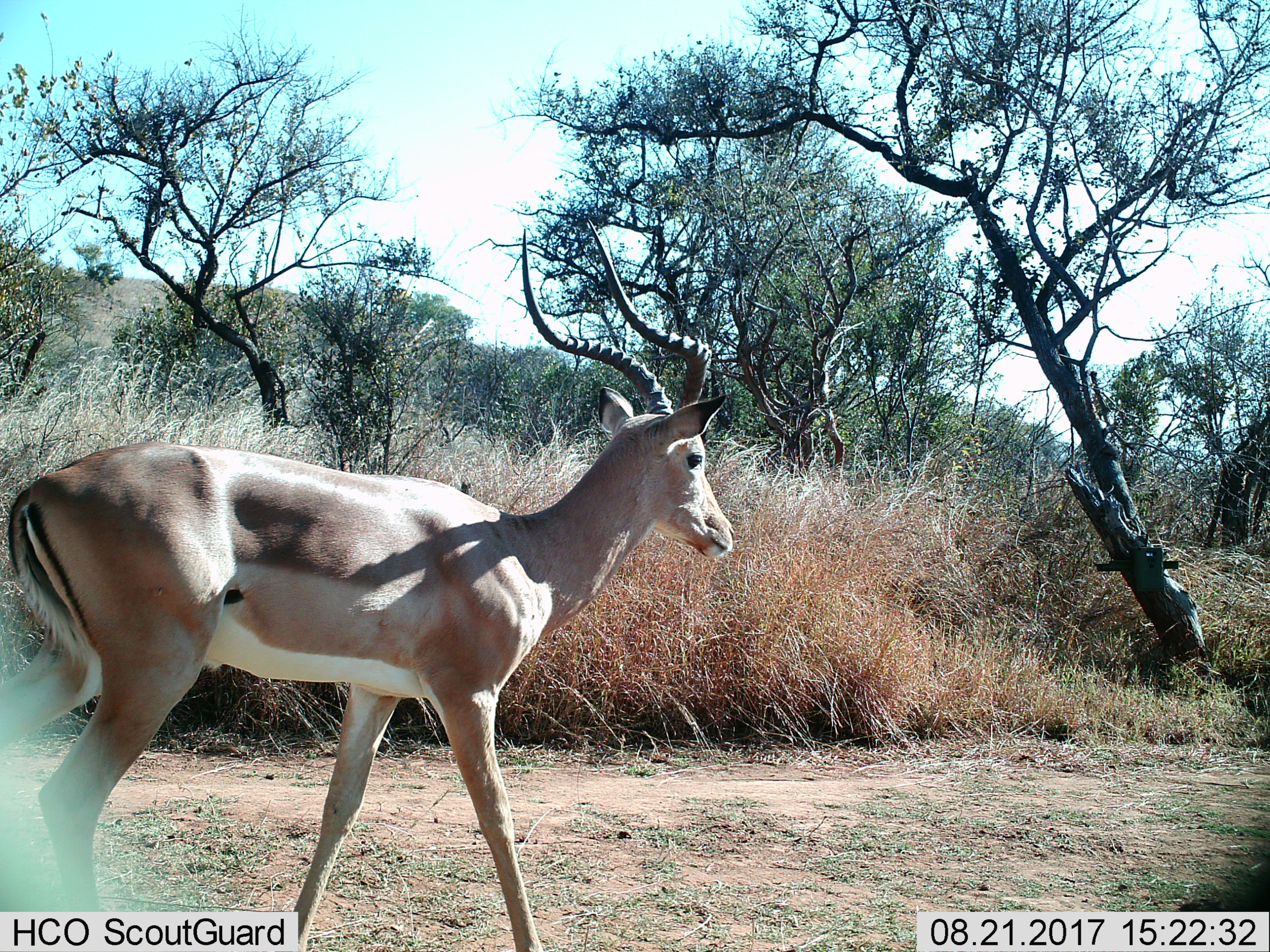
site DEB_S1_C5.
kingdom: Animalia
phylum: Chordata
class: Mammalia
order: Artiodactyla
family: Bovidae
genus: Aepyceros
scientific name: Aepyceros melampus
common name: impala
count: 1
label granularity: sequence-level